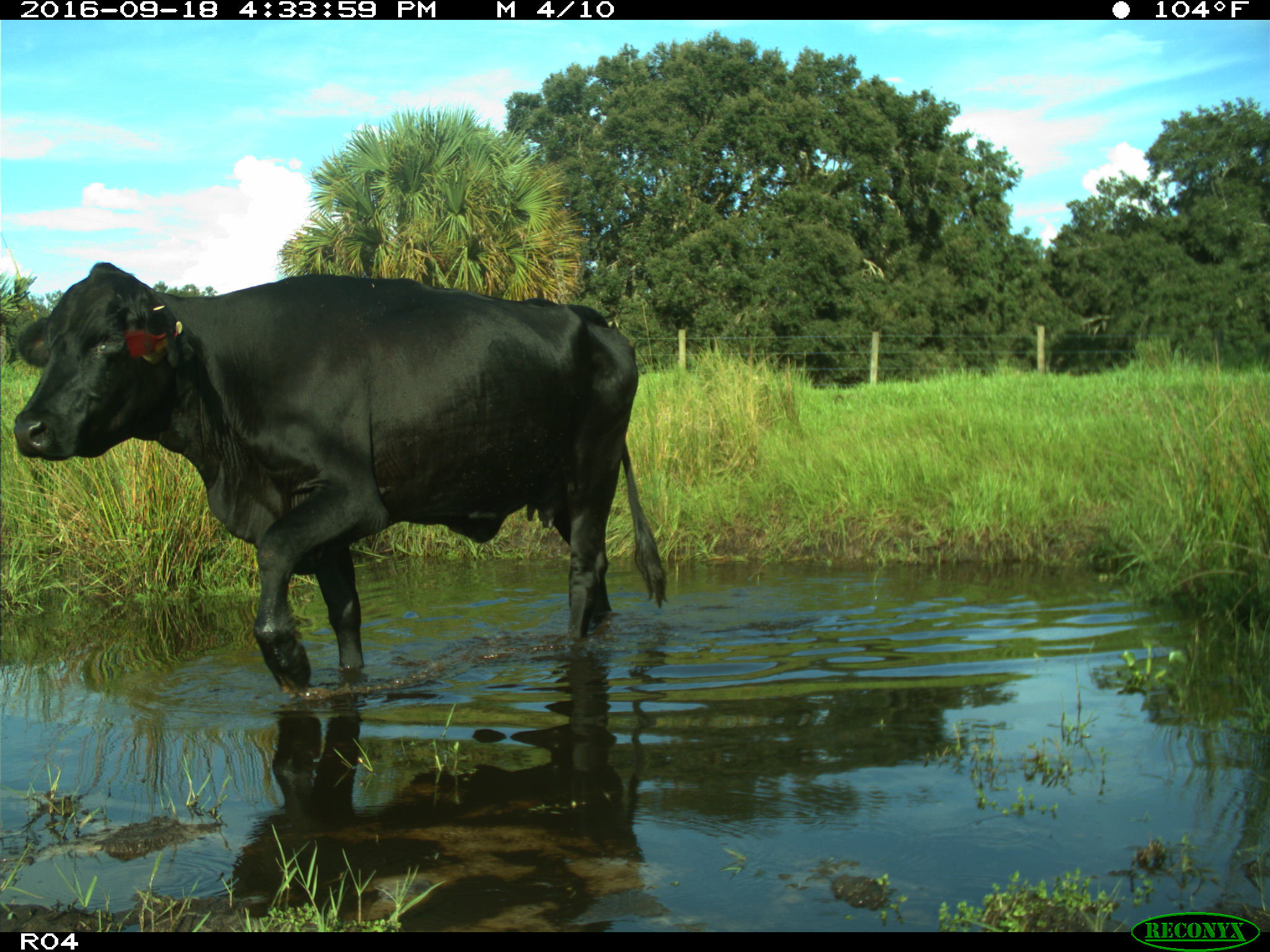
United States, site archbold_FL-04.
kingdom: Animalia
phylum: Chordata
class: Mammalia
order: Artiodactyla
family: Bovidae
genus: Bos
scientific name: Bos taurus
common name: domestic cow